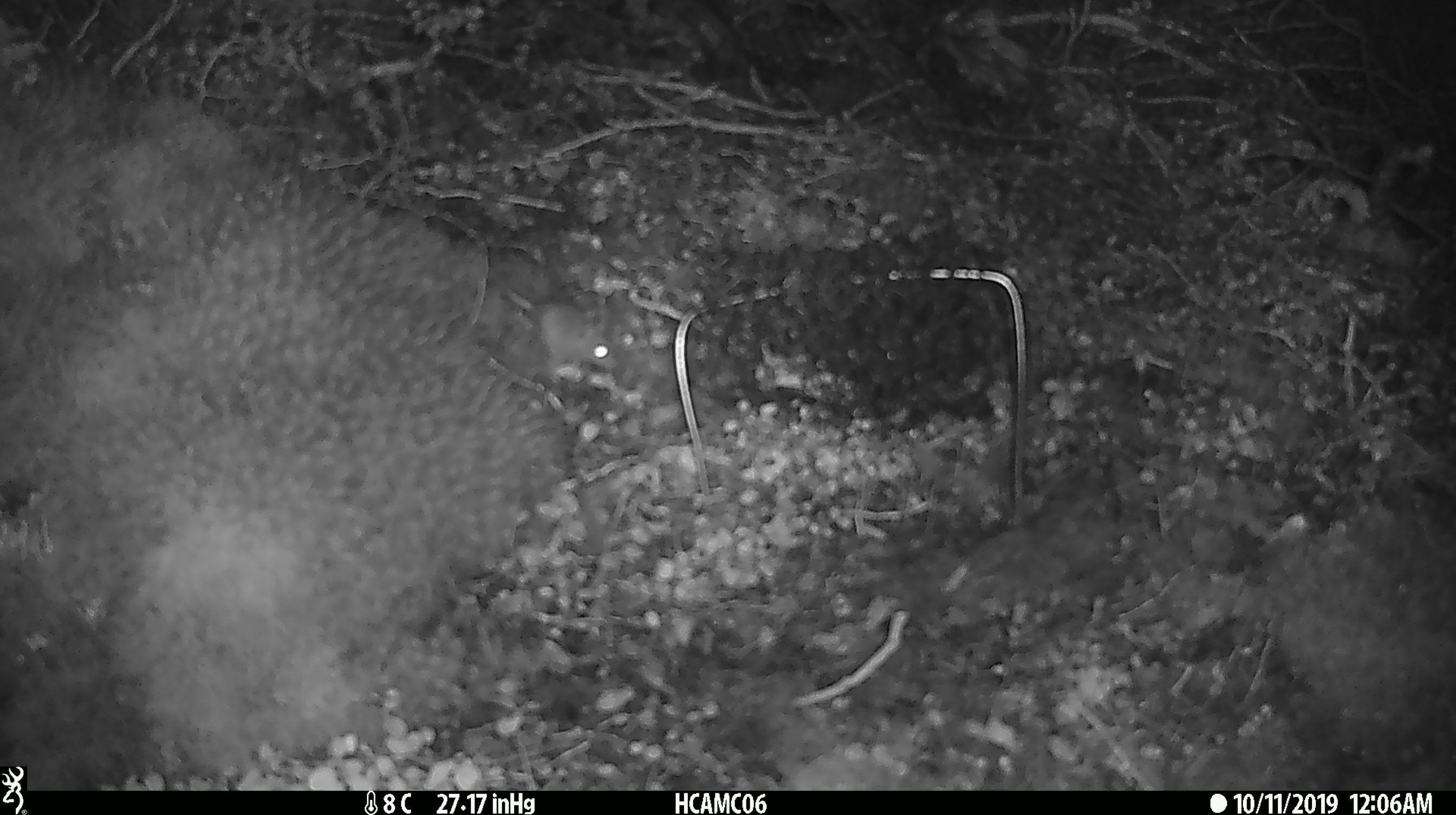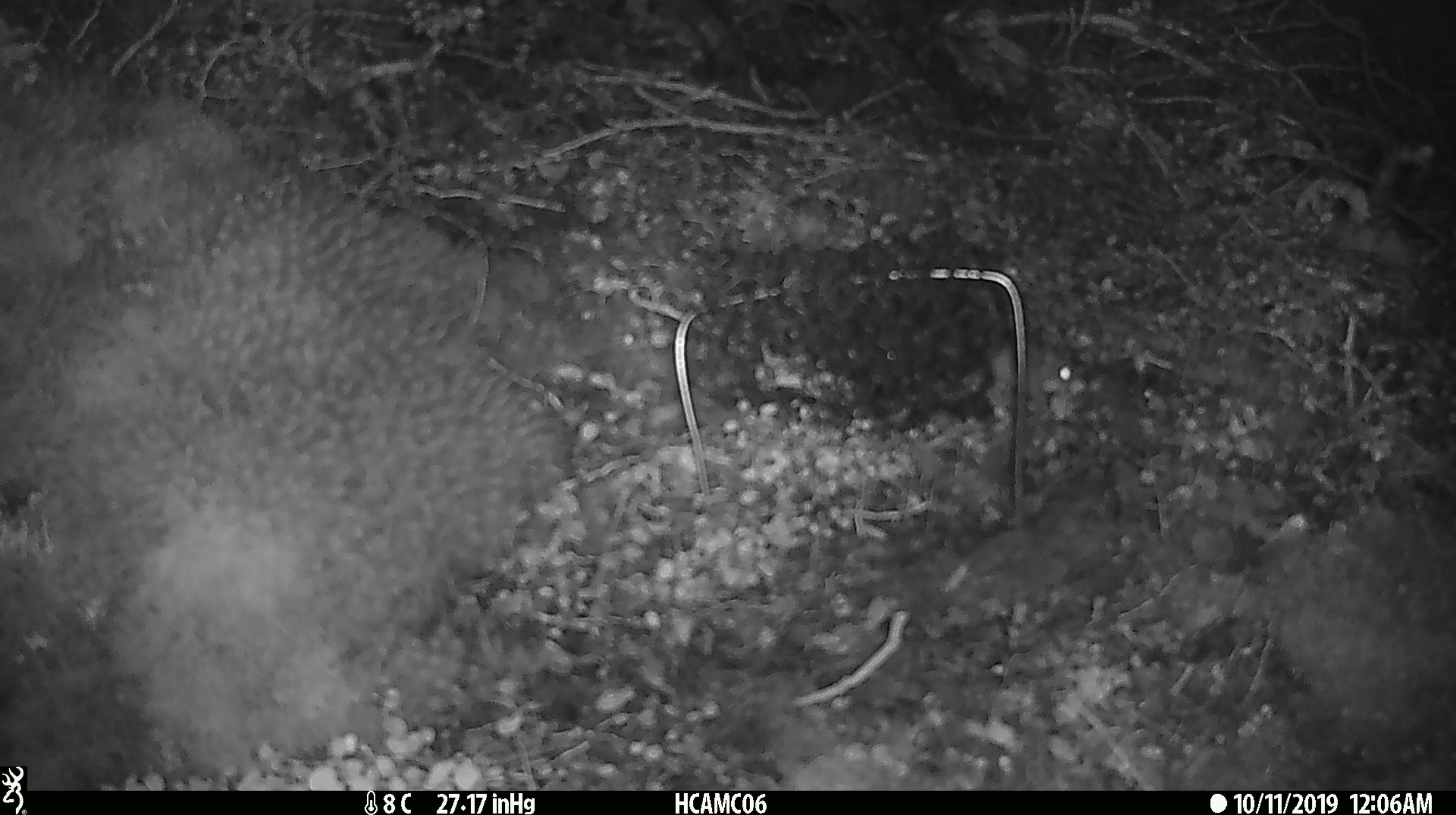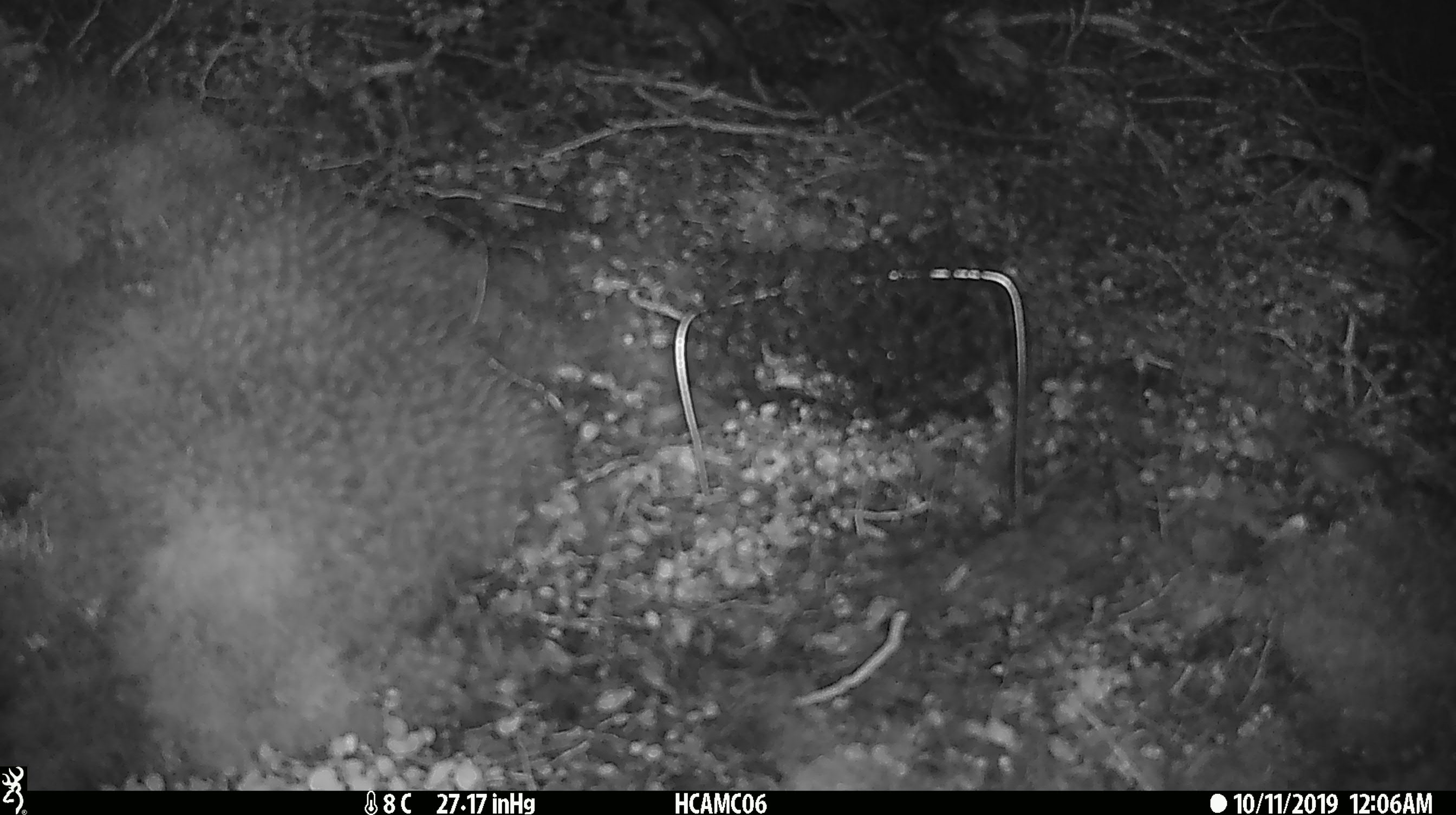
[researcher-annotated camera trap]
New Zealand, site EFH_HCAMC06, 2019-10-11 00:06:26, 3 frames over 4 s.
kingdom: Animalia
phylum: Chordata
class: Mammalia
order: Rodentia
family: Muridae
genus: Mus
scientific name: Mus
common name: mouse